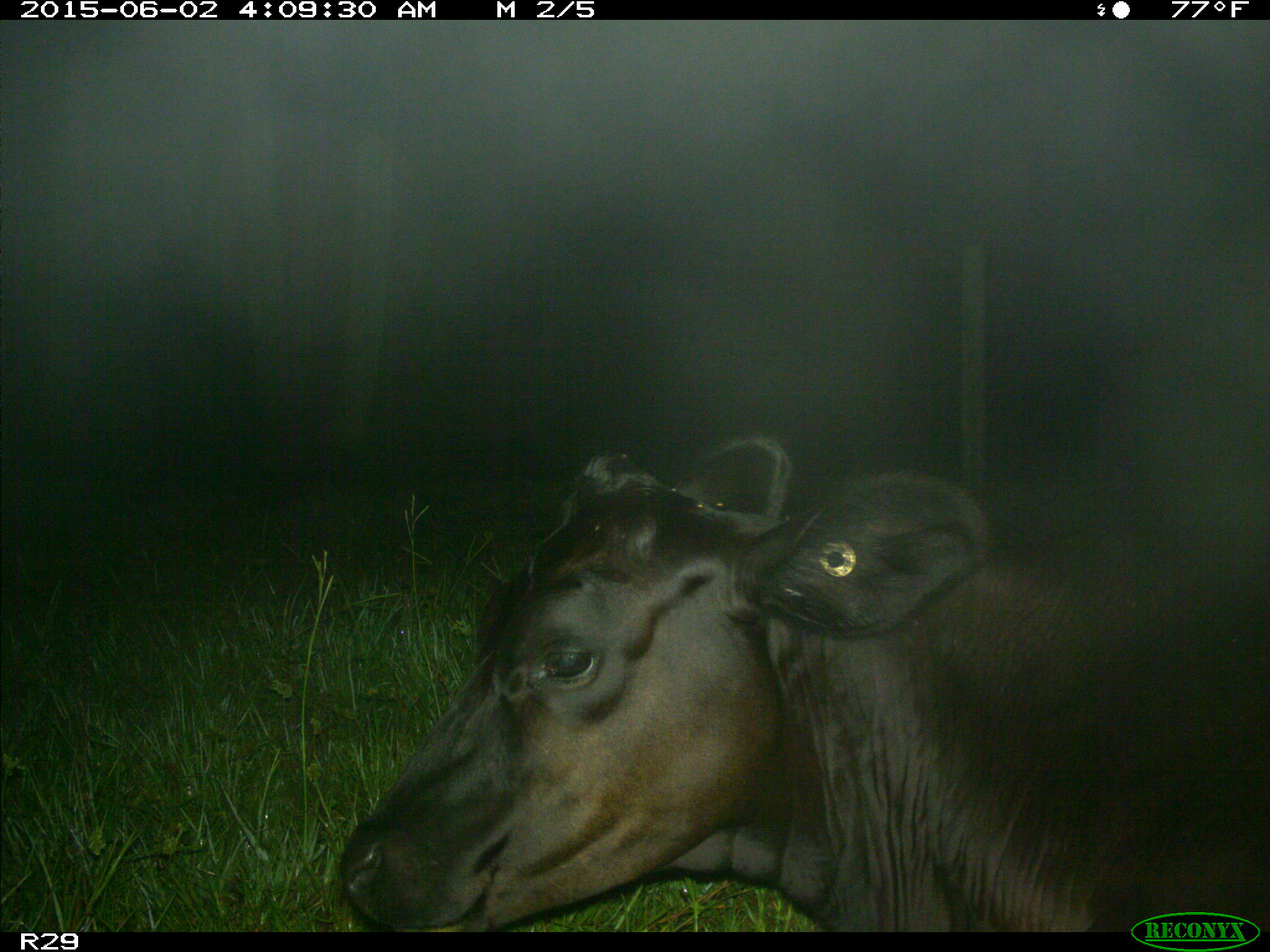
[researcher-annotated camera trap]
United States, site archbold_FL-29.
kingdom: Animalia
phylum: Chordata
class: Mammalia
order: Artiodactyla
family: Bovidae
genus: Bos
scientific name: Bos taurus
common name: domestic cow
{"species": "Bos taurus (domestic cow)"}